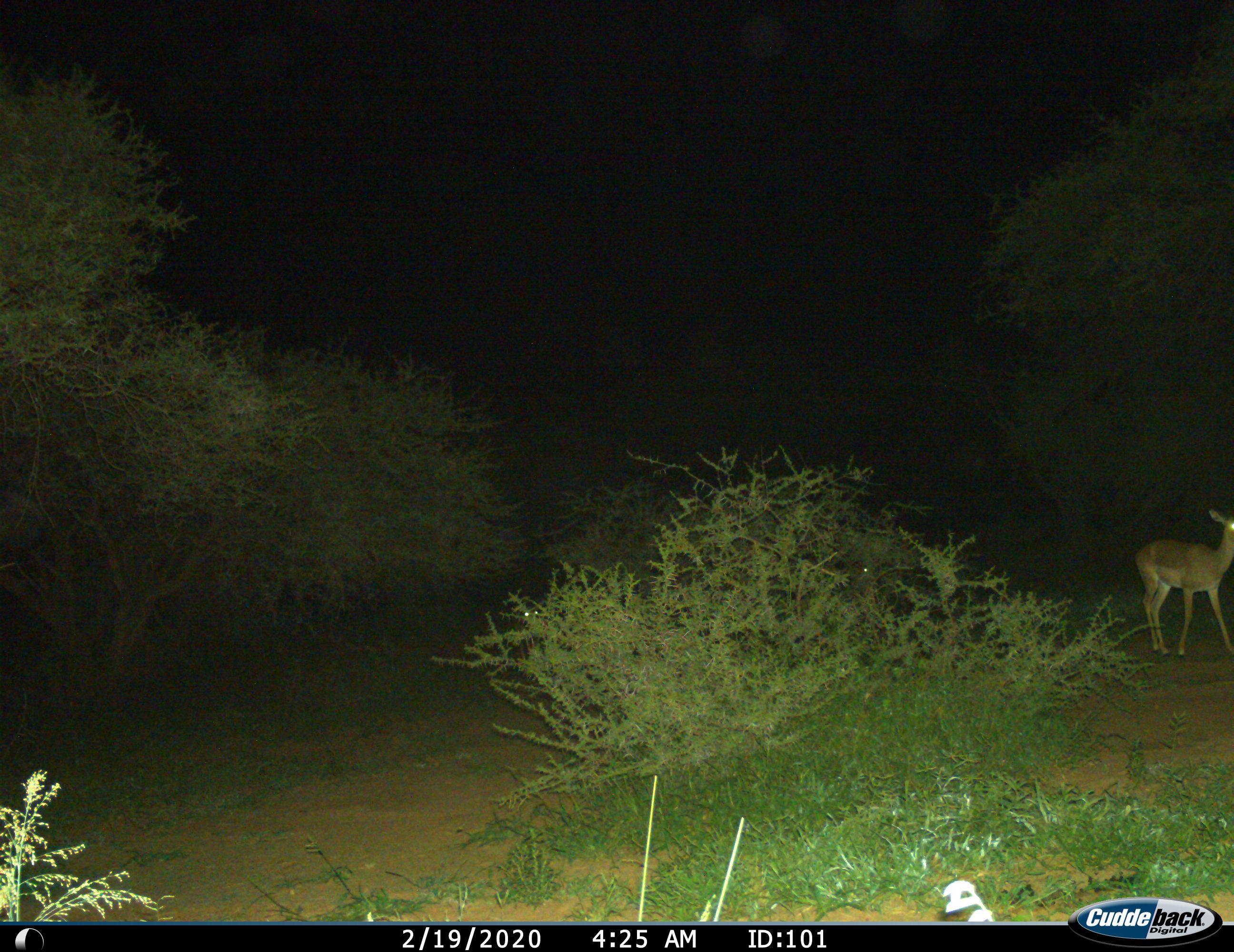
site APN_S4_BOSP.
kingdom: Animalia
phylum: Chordata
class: Mammalia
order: Artiodactyla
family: Bovidae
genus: Aepyceros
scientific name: Aepyceros melampus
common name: impala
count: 1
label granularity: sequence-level